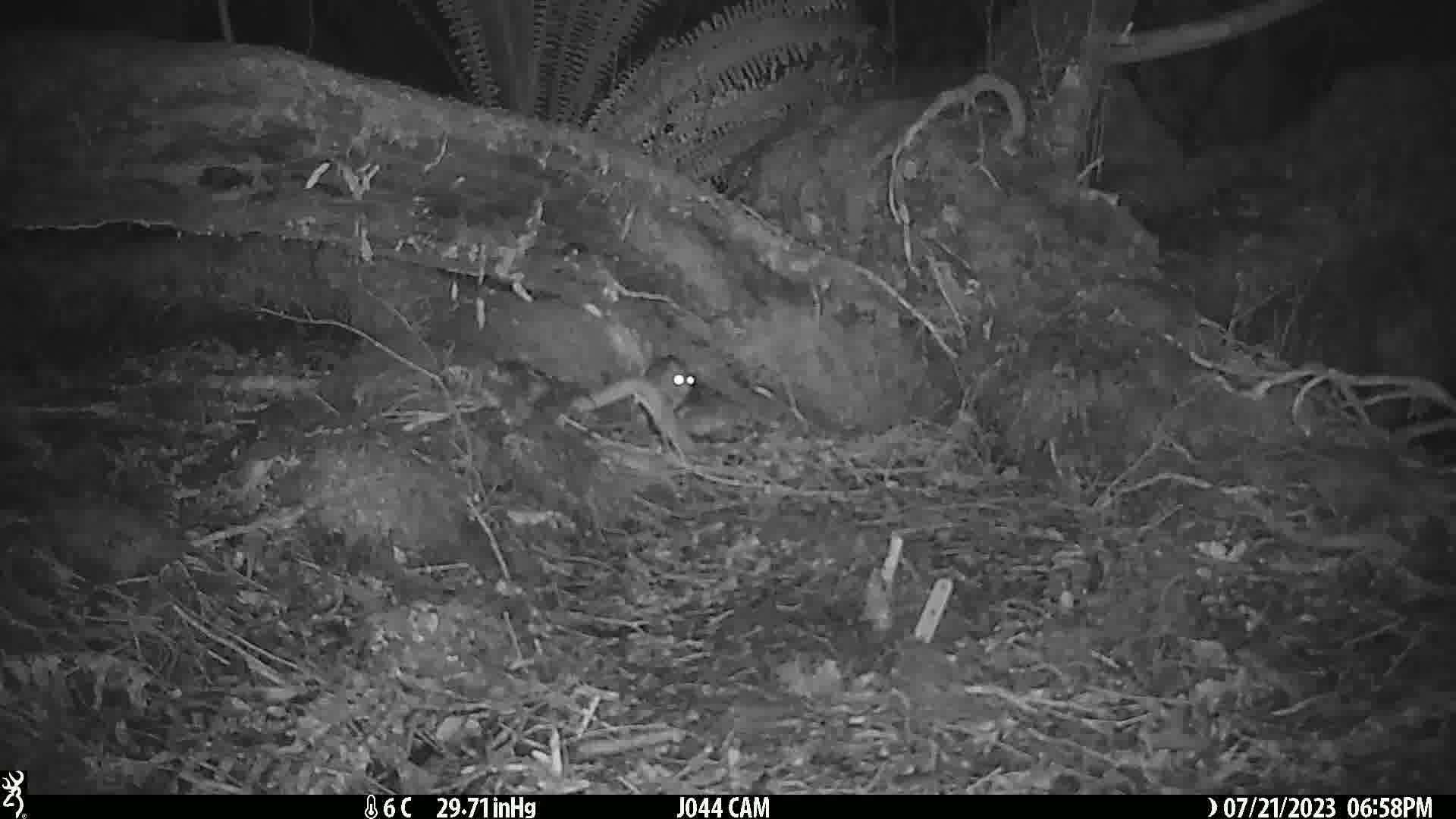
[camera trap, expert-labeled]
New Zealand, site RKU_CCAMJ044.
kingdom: Animalia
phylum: Chordata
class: Mammalia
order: Rodentia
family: Muridae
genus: Rattus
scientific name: Rattus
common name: rat